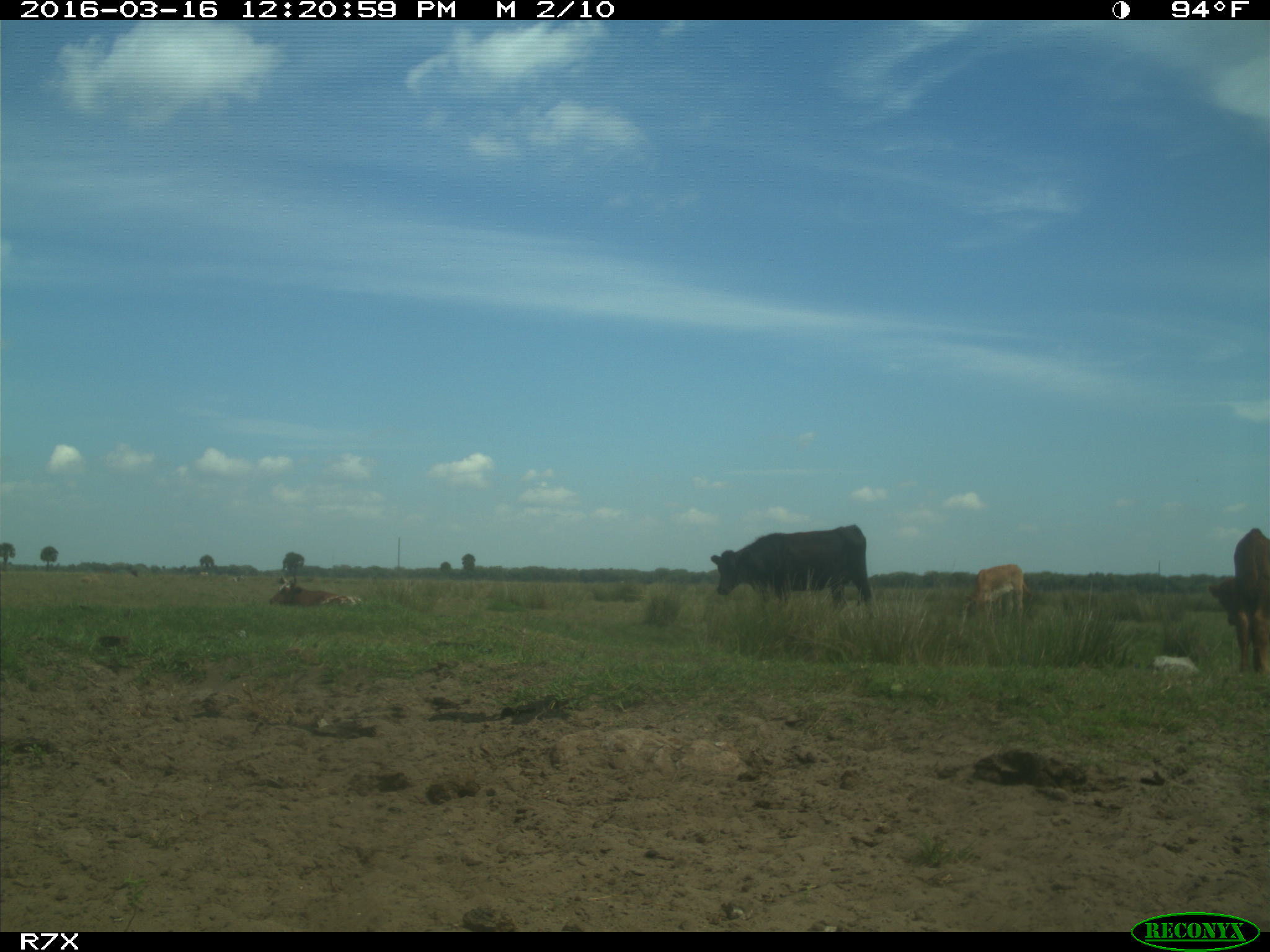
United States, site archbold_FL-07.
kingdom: Animalia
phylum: Chordata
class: Mammalia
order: Artiodactyla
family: Bovidae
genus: Bos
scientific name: Bos taurus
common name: domestic cow